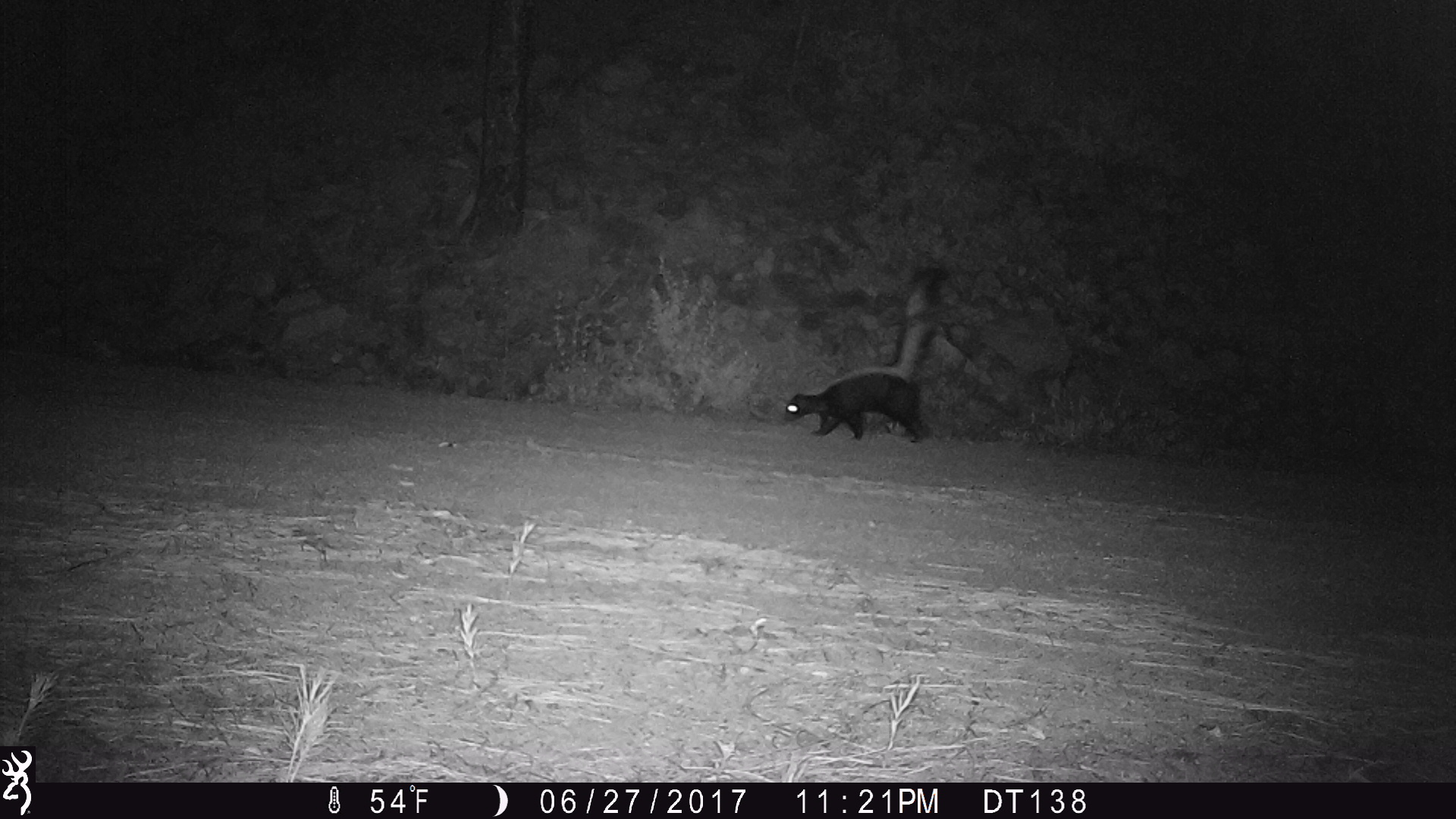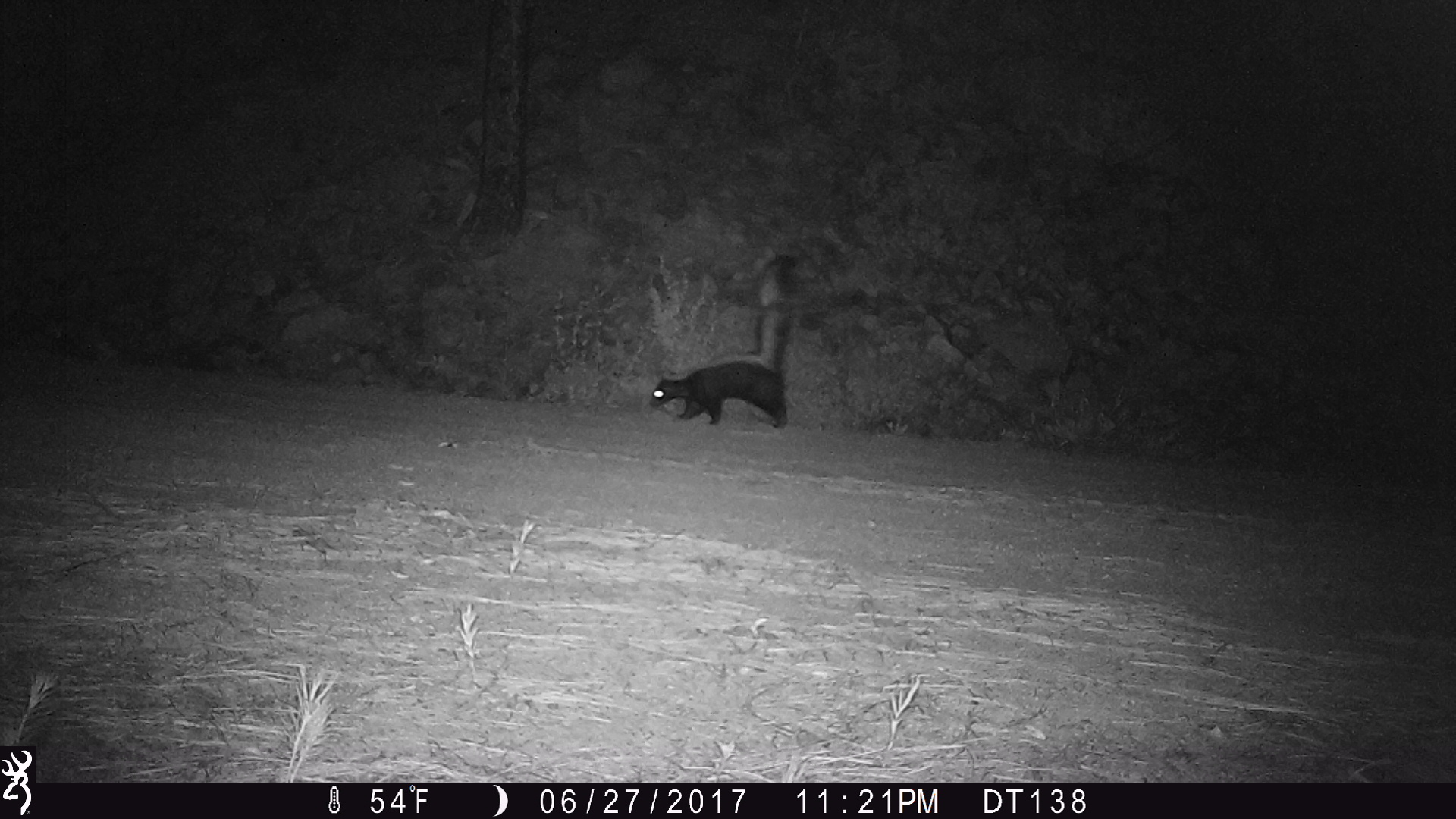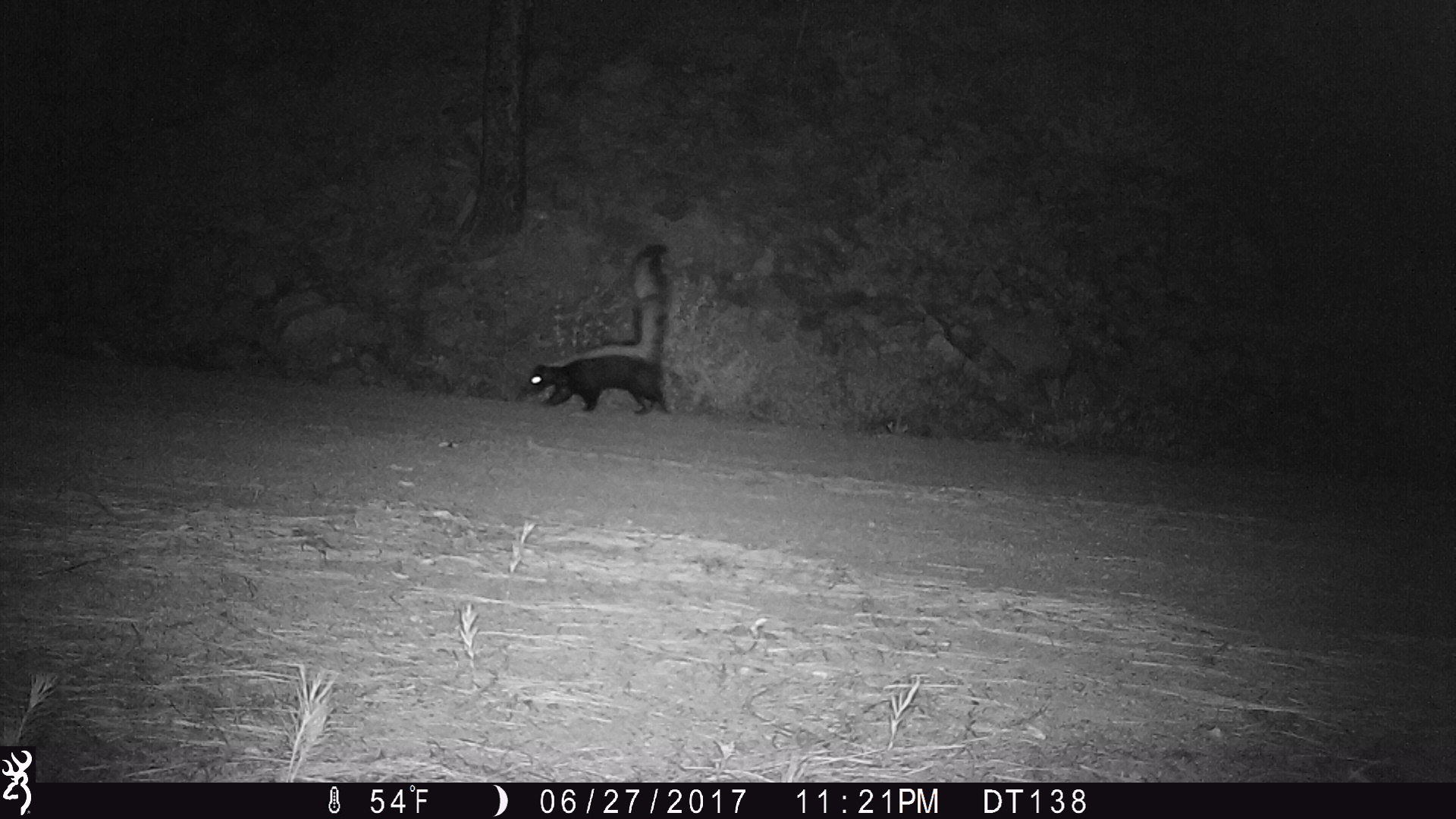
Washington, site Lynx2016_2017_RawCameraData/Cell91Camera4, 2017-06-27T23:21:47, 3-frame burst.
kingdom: Animalia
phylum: Chordata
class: Mammalia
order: Carnivora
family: Mephitidae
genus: Mephitis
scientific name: Mephitis mephitis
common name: striped skunk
Mephitis mephitis (striped skunk). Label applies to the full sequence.